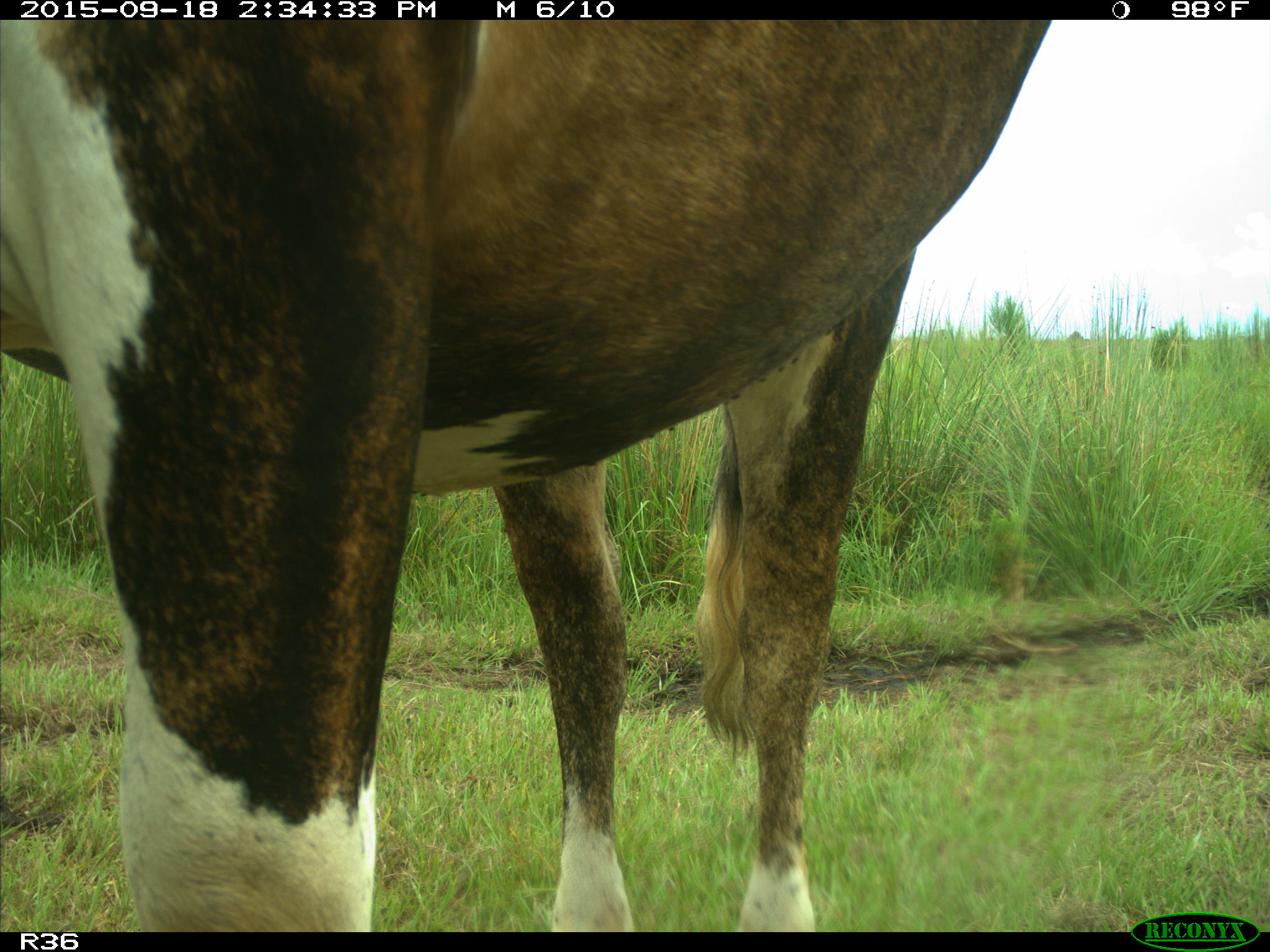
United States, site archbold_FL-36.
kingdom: Animalia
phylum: Chordata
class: Mammalia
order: Artiodactyla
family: Bovidae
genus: Bos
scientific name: Bos taurus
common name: domestic cow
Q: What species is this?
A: Bos taurus (domestic cow).